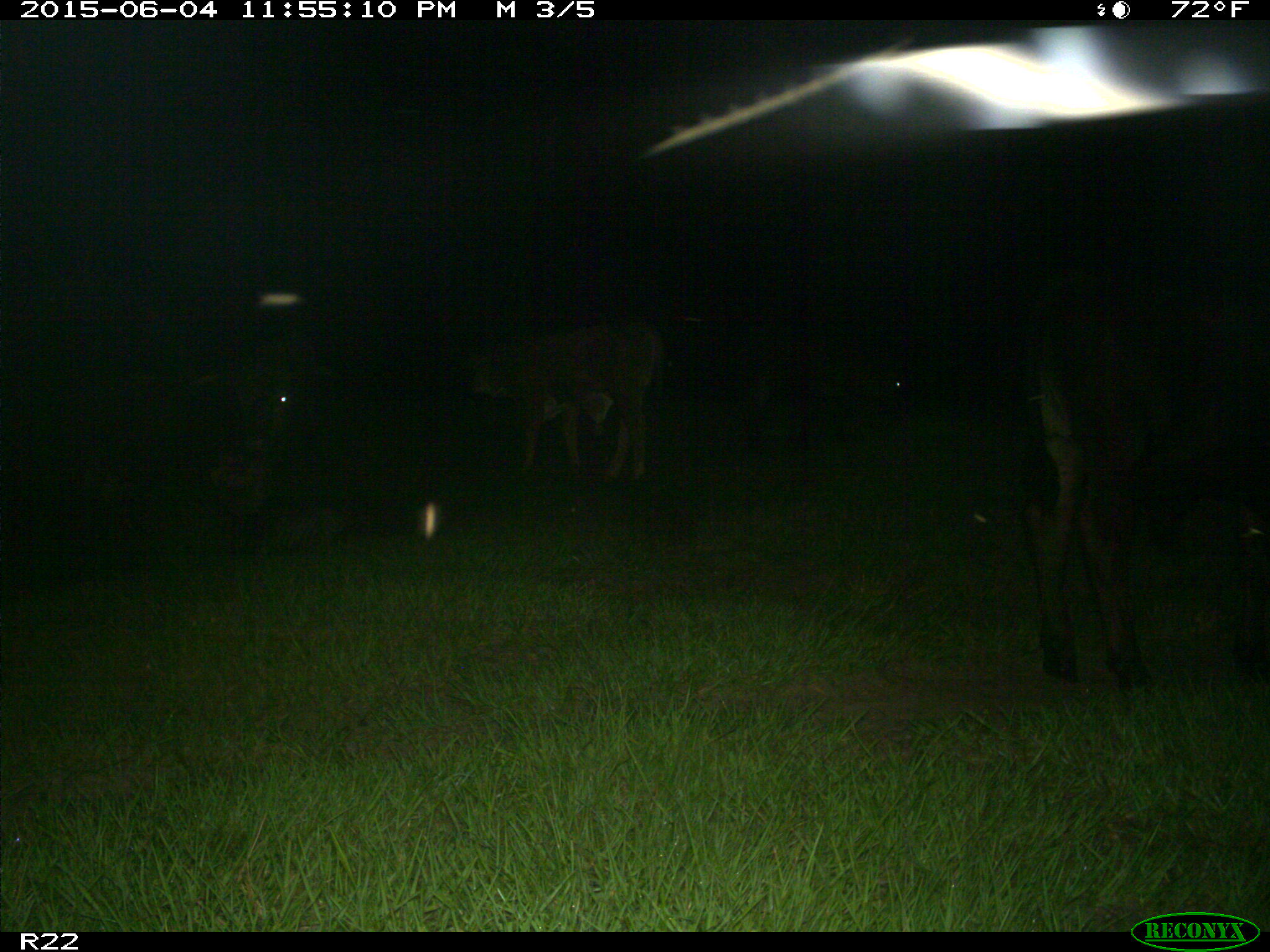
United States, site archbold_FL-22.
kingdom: Animalia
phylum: Chordata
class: Mammalia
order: Artiodactyla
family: Bovidae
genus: Bos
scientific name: Bos taurus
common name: domestic cow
Bos taurus (domestic cow).